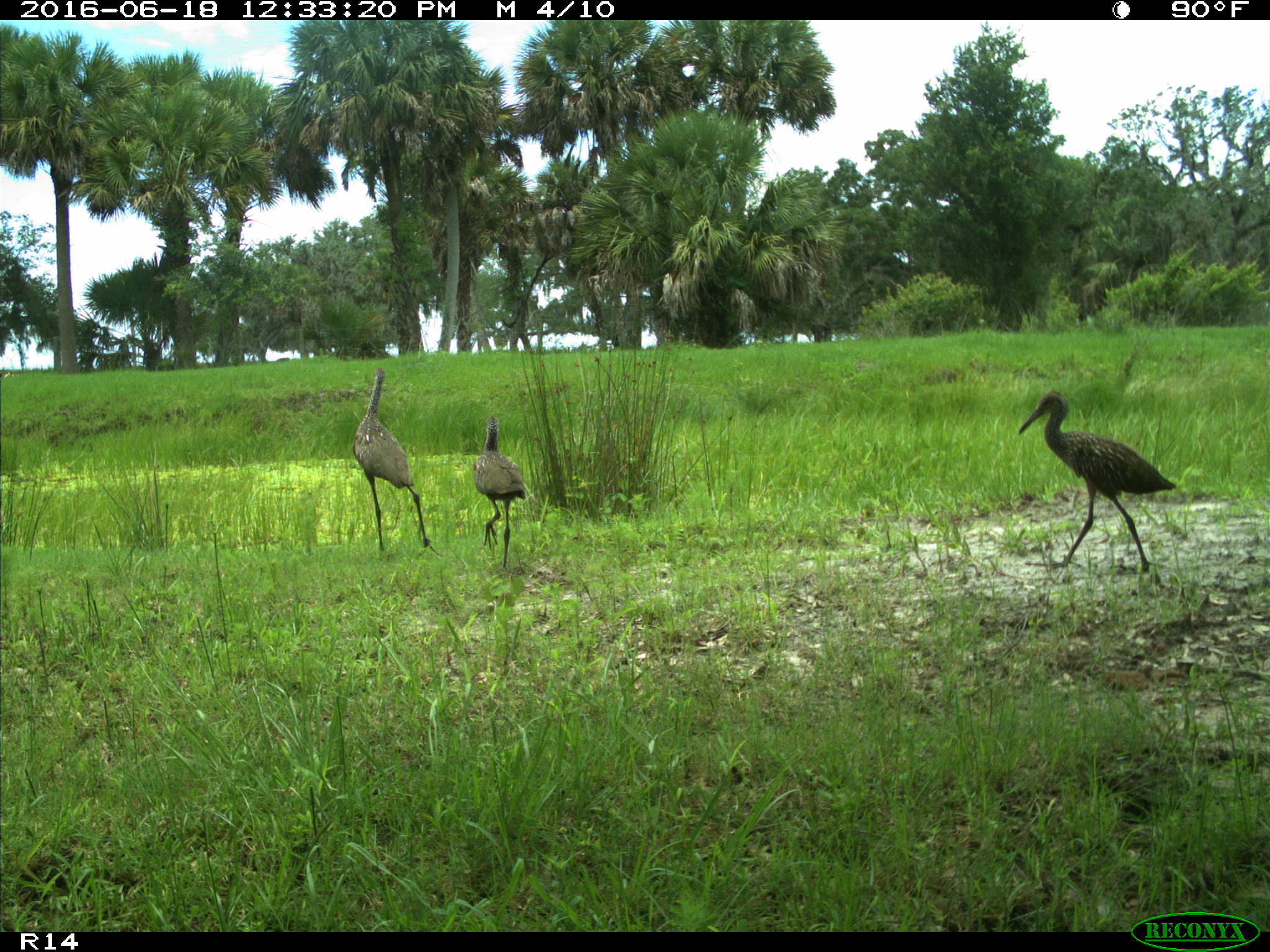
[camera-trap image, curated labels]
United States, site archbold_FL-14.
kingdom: Animalia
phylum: Chordata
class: Aves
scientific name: Aves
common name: birds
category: unidentified bird